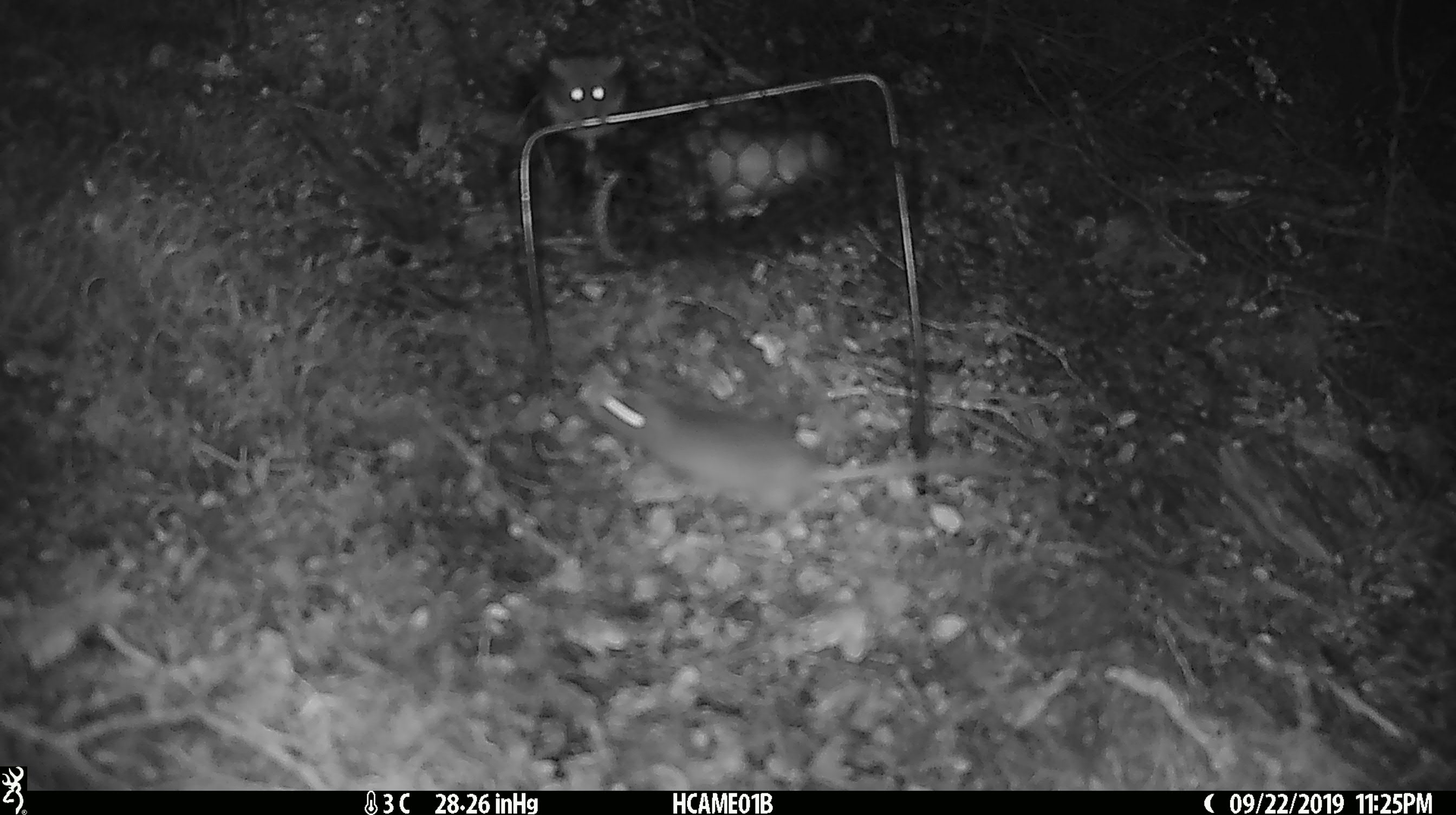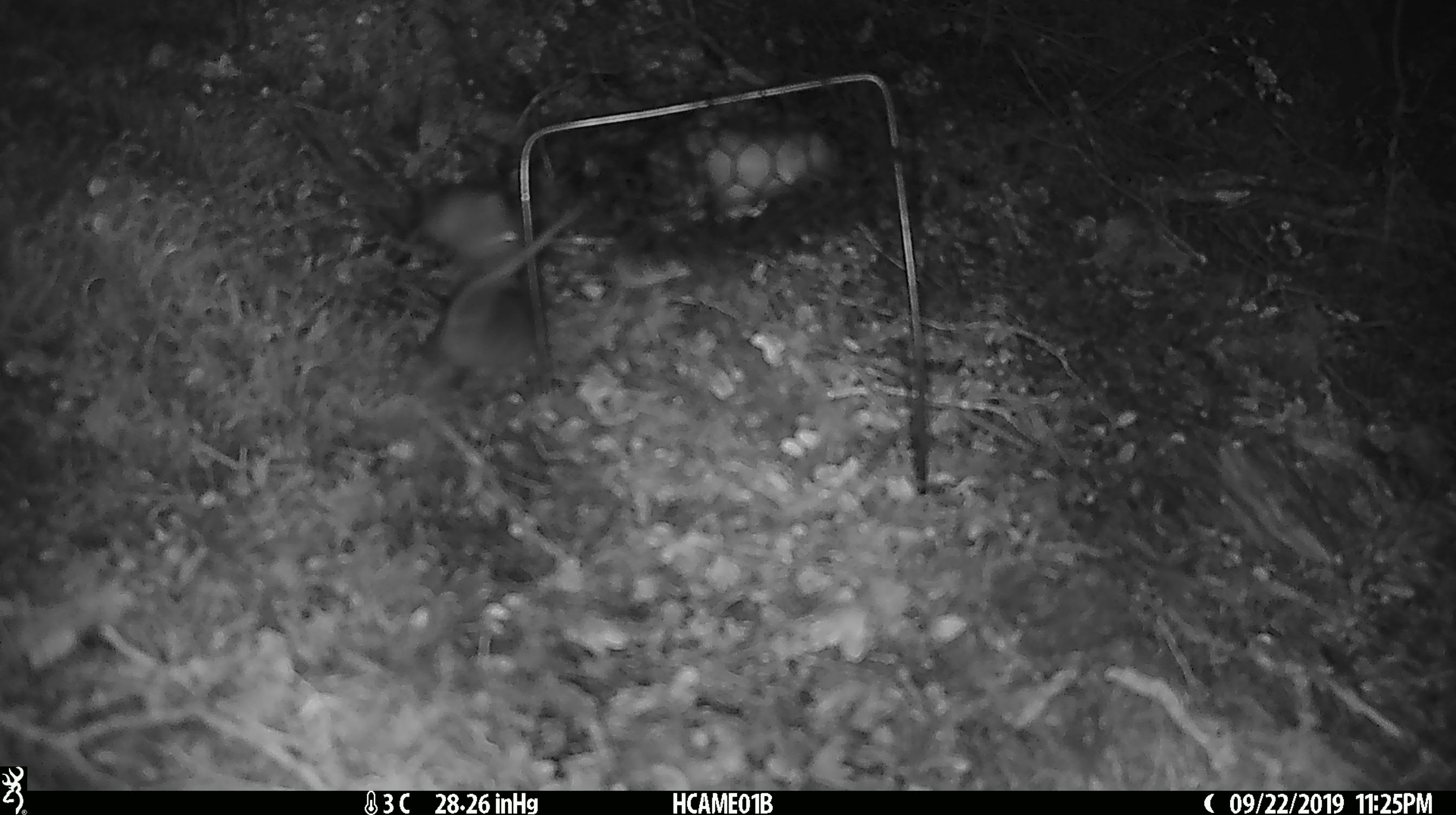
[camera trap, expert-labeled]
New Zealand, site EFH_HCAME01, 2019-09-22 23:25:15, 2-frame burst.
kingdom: Animalia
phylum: Chordata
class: Mammalia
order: Rodentia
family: Muridae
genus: Mus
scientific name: Mus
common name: mouse